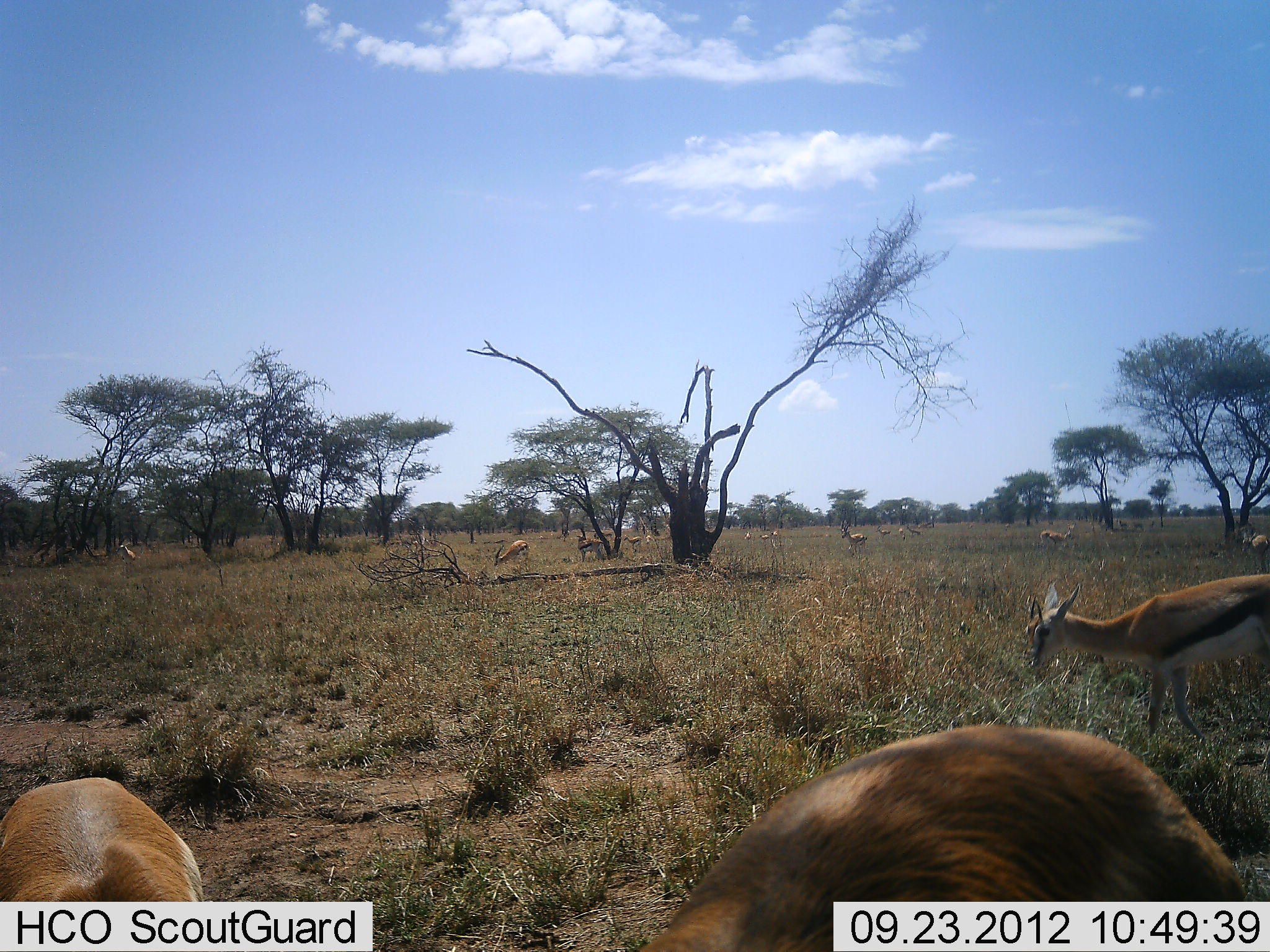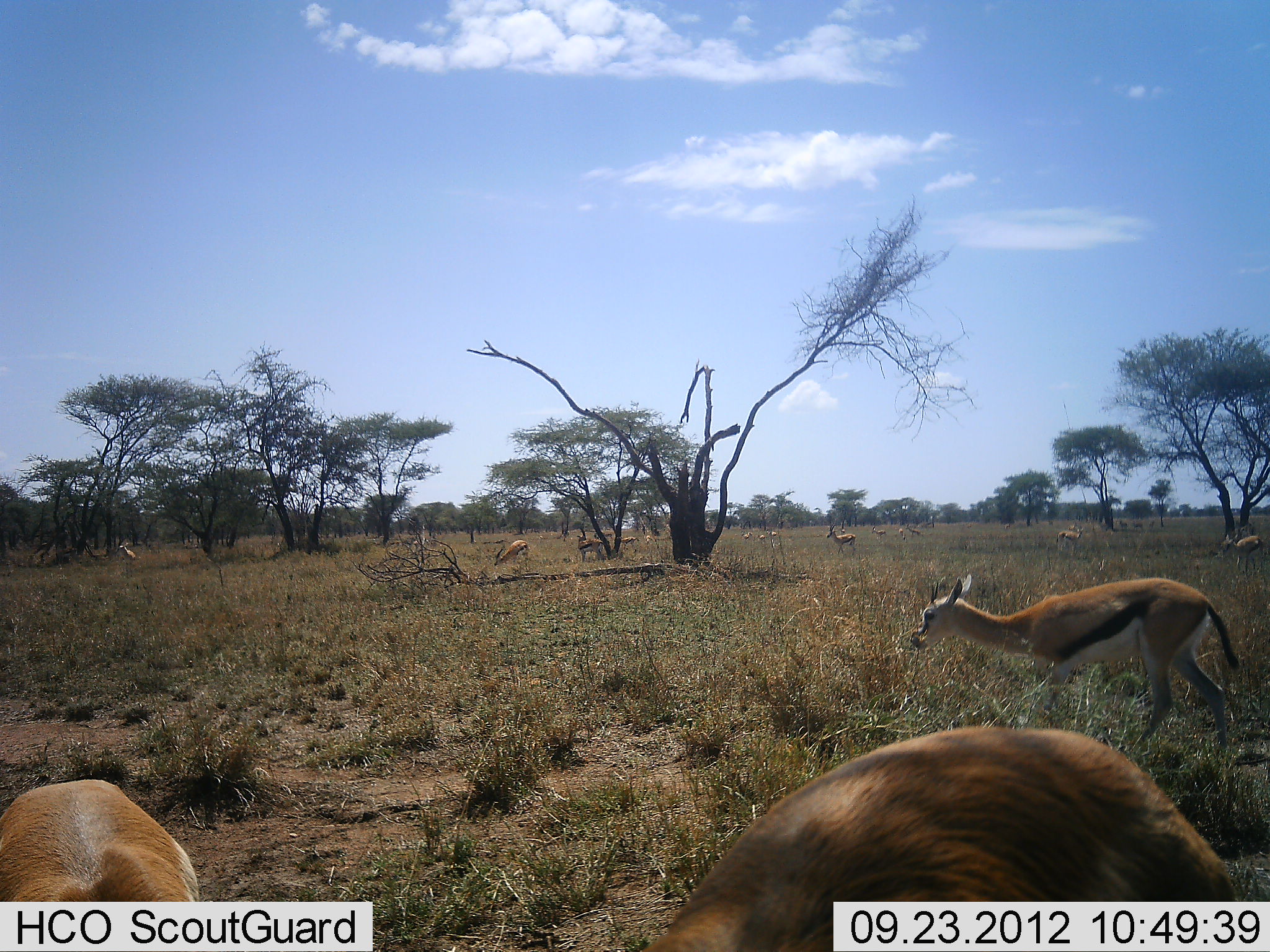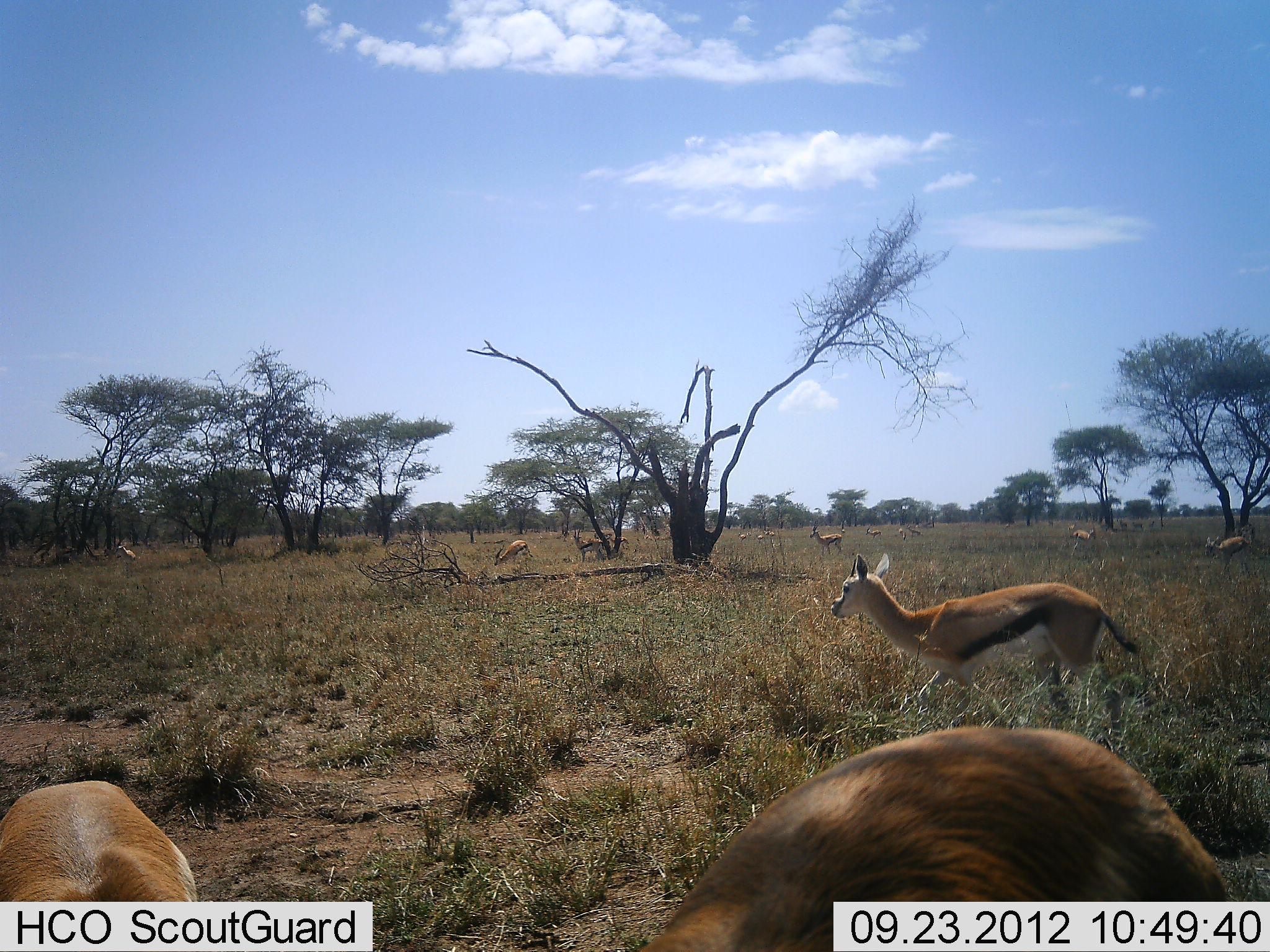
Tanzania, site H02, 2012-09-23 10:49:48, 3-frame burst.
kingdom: Animalia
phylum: Chordata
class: Mammalia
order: Artiodactyla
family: Bovidae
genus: Eudorcas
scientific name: Eudorcas thomsonii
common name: thomson's gazelle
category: gazellethomsons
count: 11-50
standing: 50%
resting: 10%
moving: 90%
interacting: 0%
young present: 0%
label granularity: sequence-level